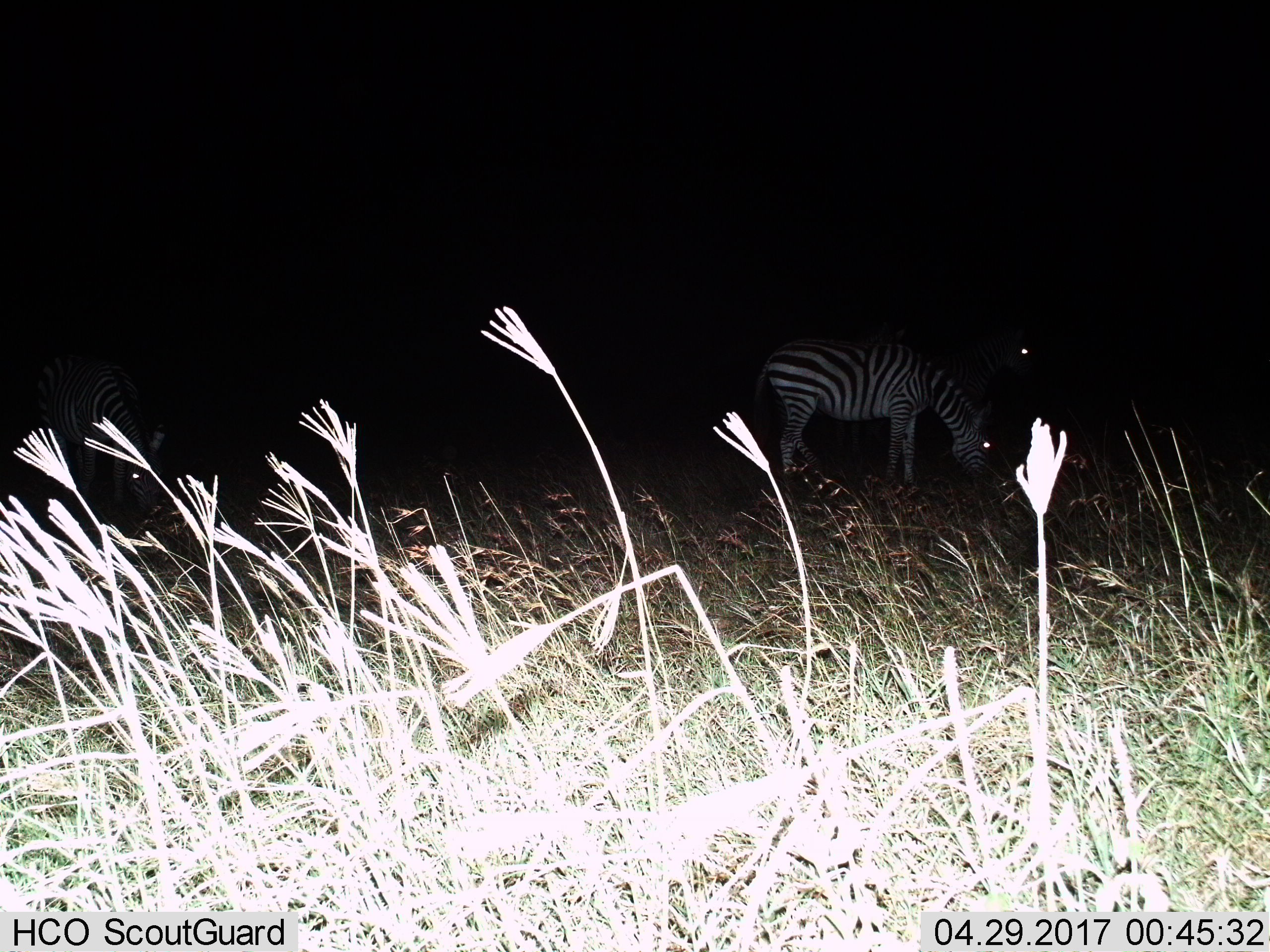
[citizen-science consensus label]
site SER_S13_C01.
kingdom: Animalia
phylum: Chordata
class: Mammalia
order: Perissodactyla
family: Equidae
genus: Equus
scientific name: Equus quagga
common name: plains zebra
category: zebraplains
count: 2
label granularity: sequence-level